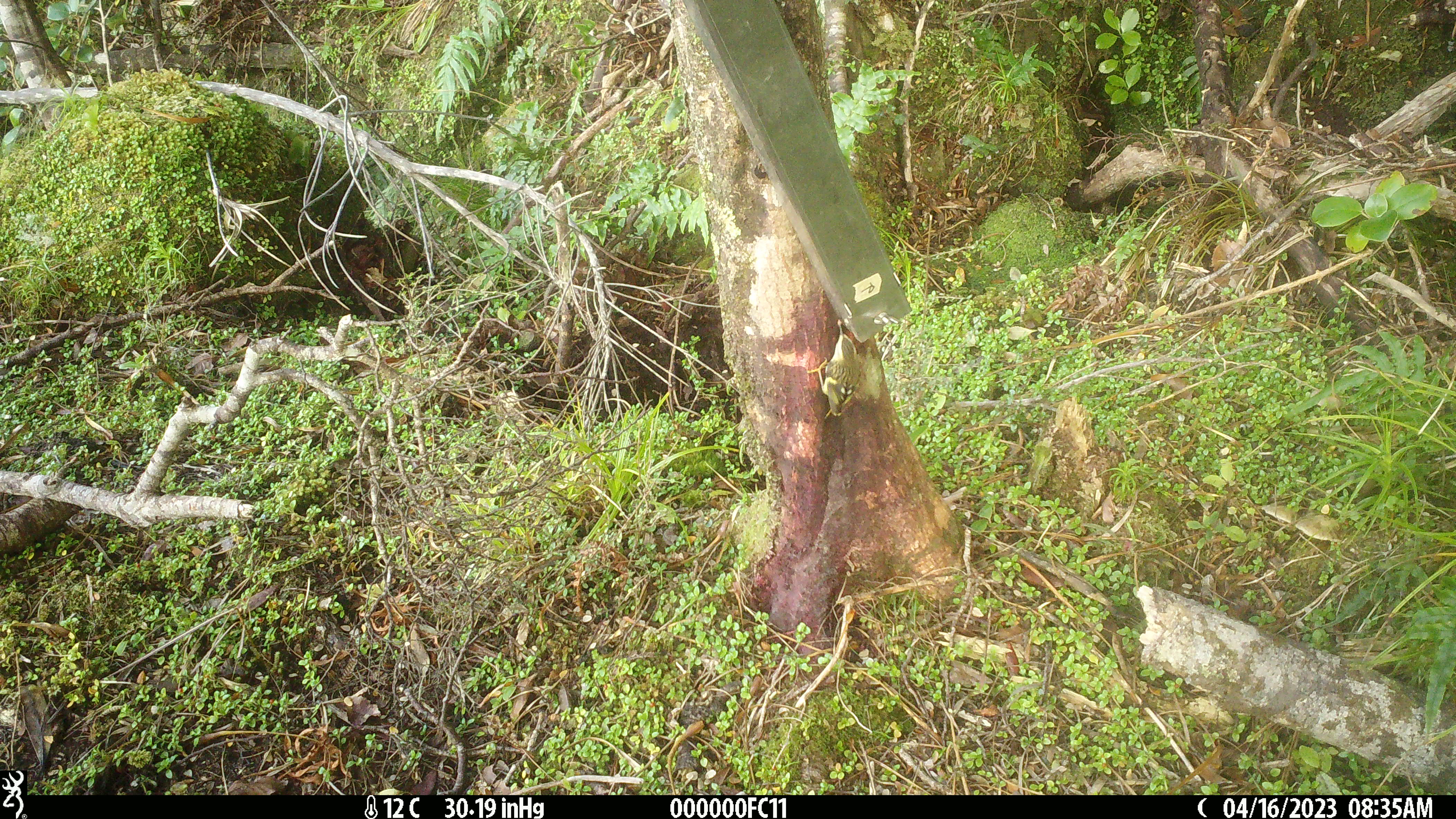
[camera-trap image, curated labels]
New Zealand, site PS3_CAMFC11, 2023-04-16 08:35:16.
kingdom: Animalia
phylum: Chordata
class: Aves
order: Passeriformes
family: Acanthisittidae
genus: Acanthisitta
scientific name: Acanthisitta chloris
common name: rifleman